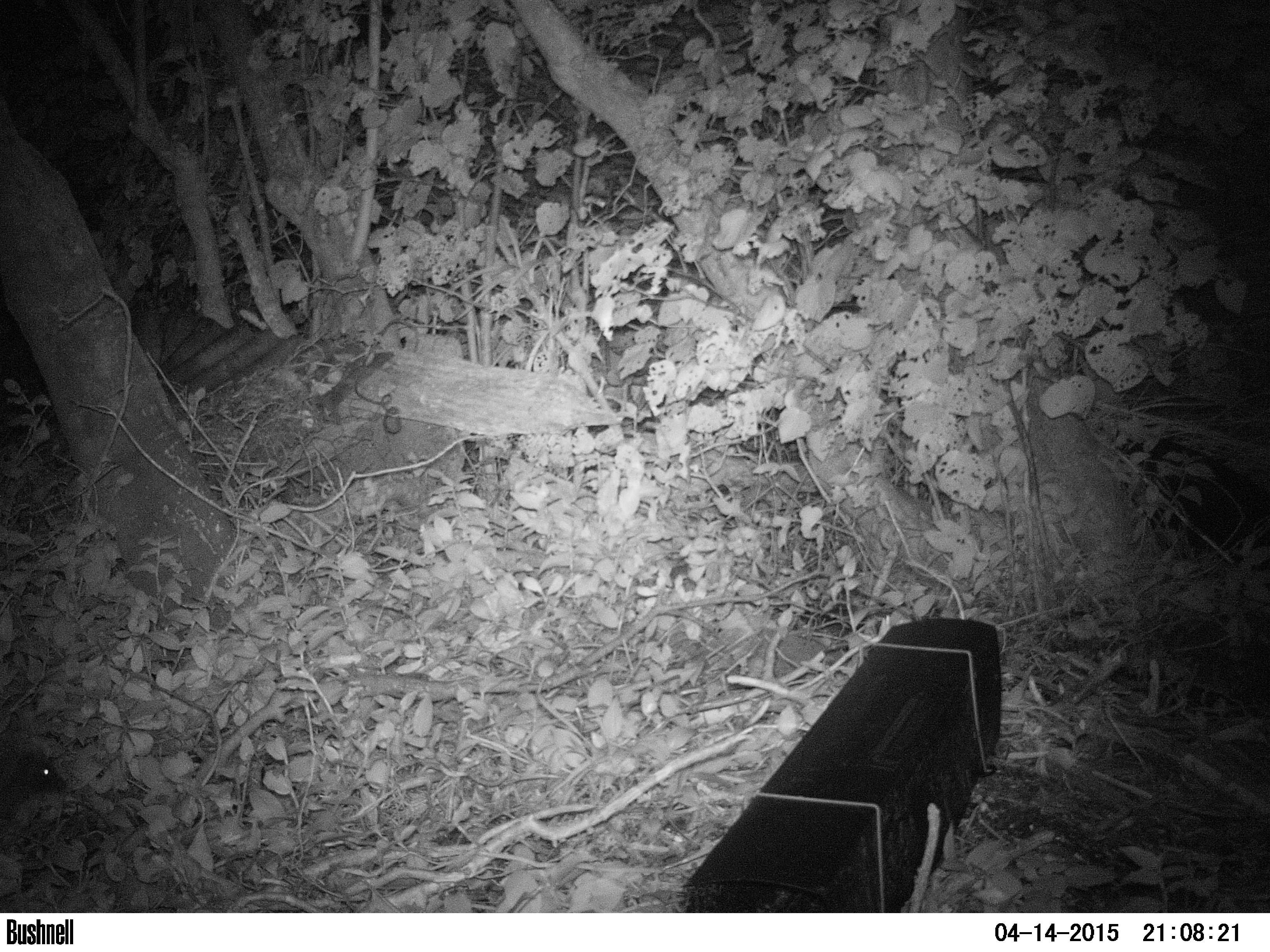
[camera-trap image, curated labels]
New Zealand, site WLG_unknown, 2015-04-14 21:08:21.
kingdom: Animalia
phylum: Chordata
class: Mammalia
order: Eulipotyphla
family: Erinaceidae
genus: Erinaceus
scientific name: Erinaceus europaeus europaeus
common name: european hedgehog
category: hedgehog